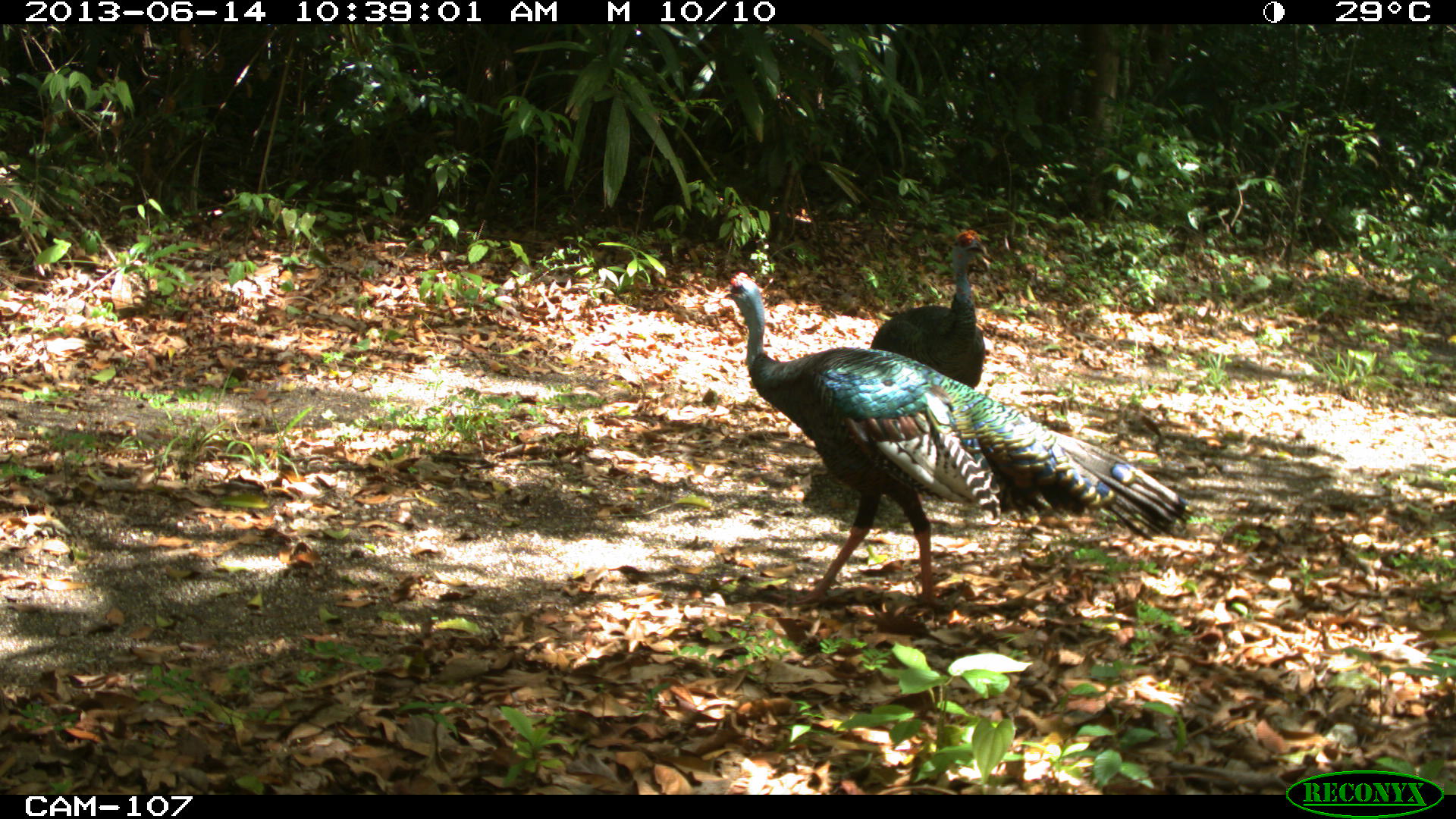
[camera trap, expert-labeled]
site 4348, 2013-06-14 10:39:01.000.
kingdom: Animalia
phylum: Chordata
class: Aves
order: Galliformes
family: Phasianidae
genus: Meleagris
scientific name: Meleagris ocellata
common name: ocellated turkey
Meleagris ocellata (ocellated turkey), count 2.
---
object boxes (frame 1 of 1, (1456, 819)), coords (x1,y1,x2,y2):
meleagris ocellata: (723,271,1191,621); (868,226,987,387)